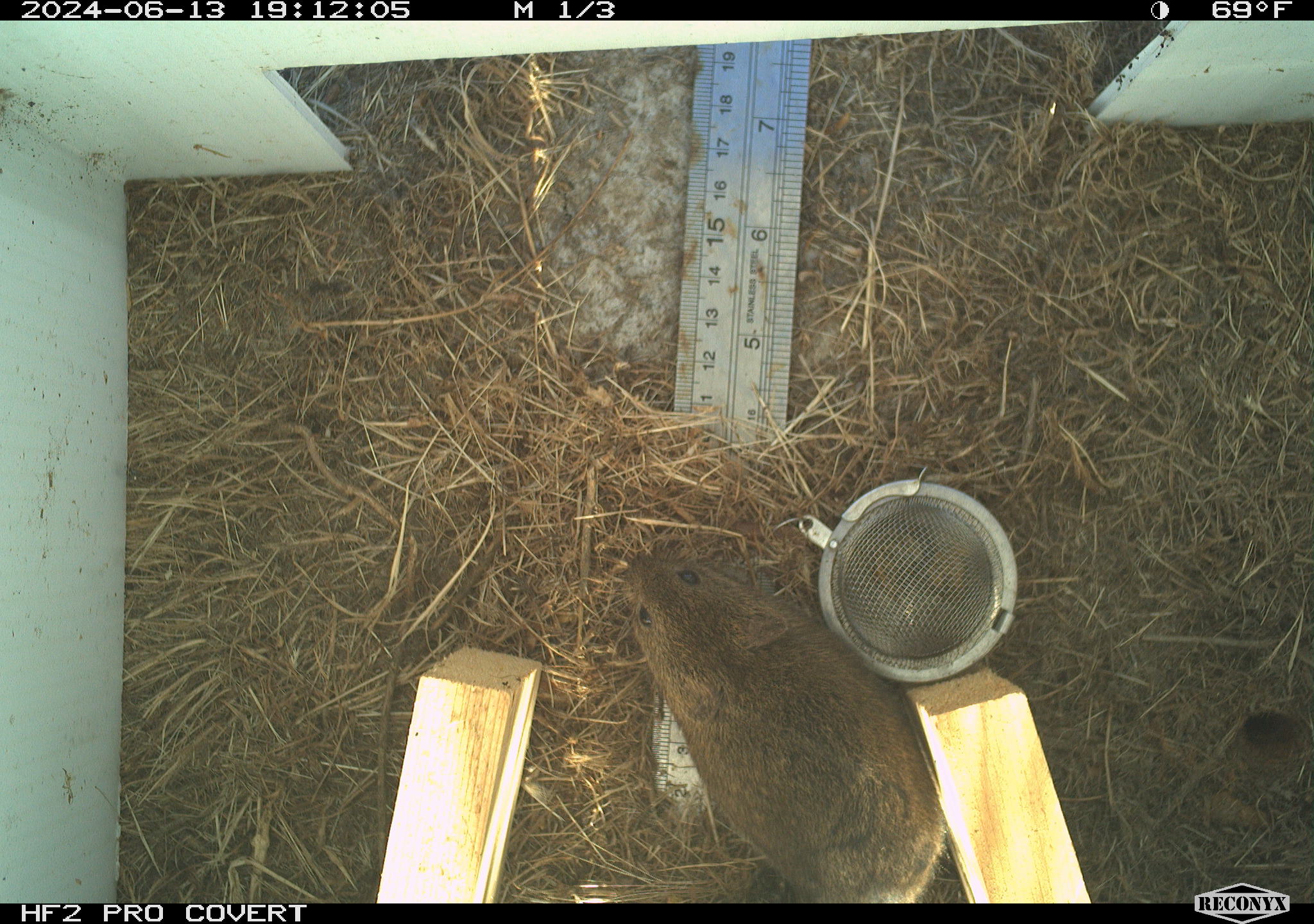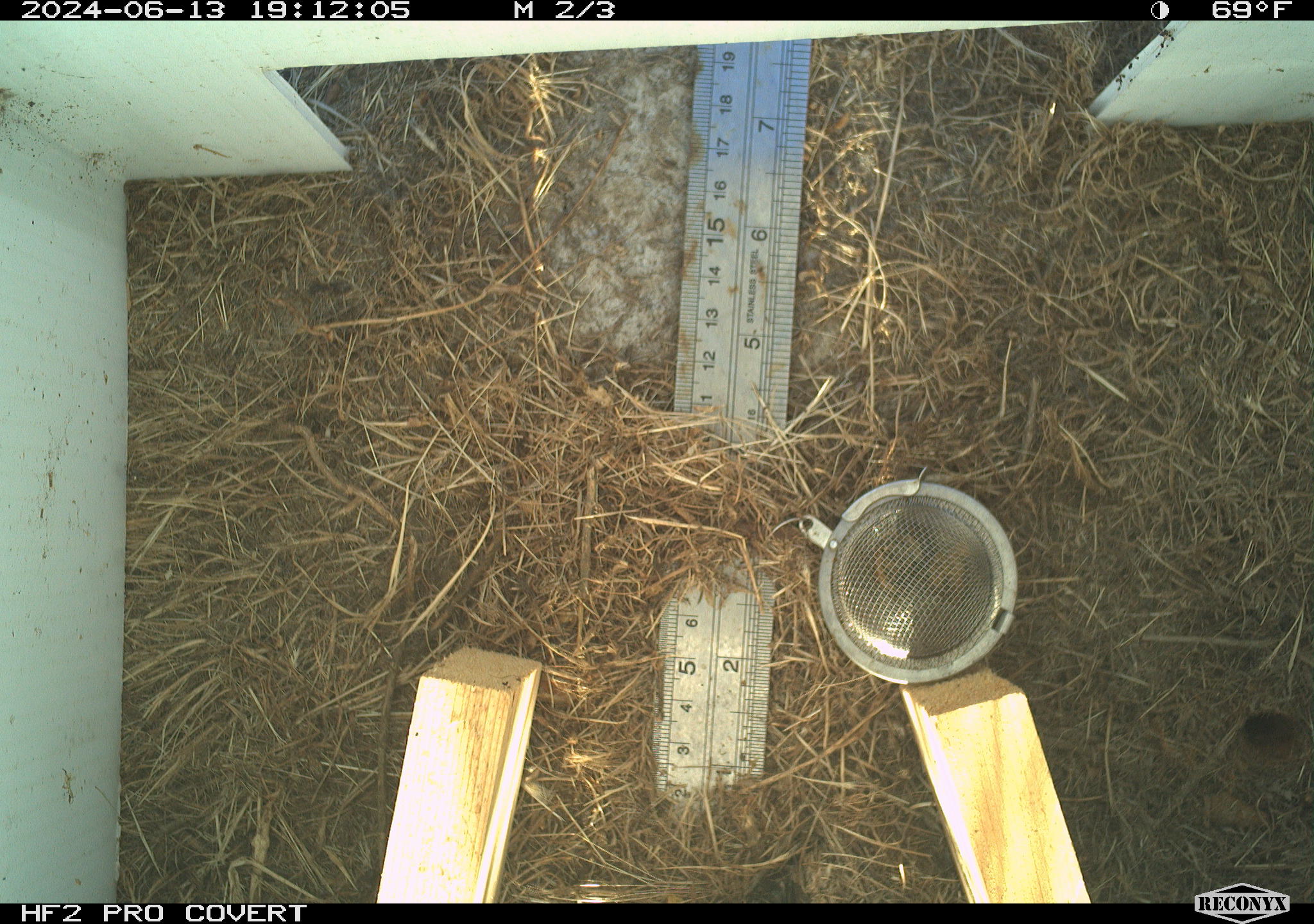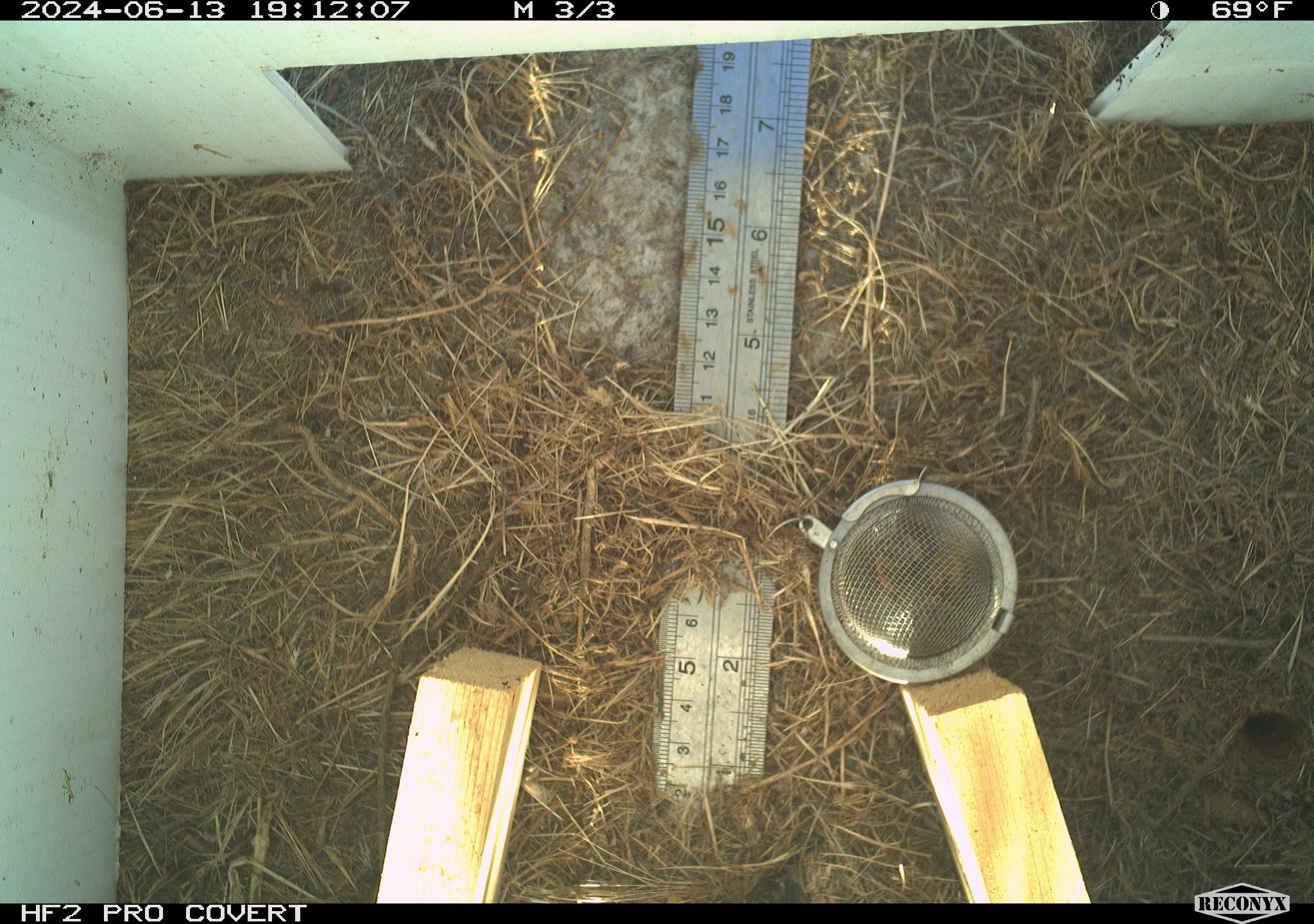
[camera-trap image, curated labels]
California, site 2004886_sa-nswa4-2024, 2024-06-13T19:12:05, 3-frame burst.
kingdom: Animalia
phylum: Chordata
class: Mammalia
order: Rodentia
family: Cricetidae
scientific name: Arvicolinae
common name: voles, lemmings, and muskrats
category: arvicolinae subfamily